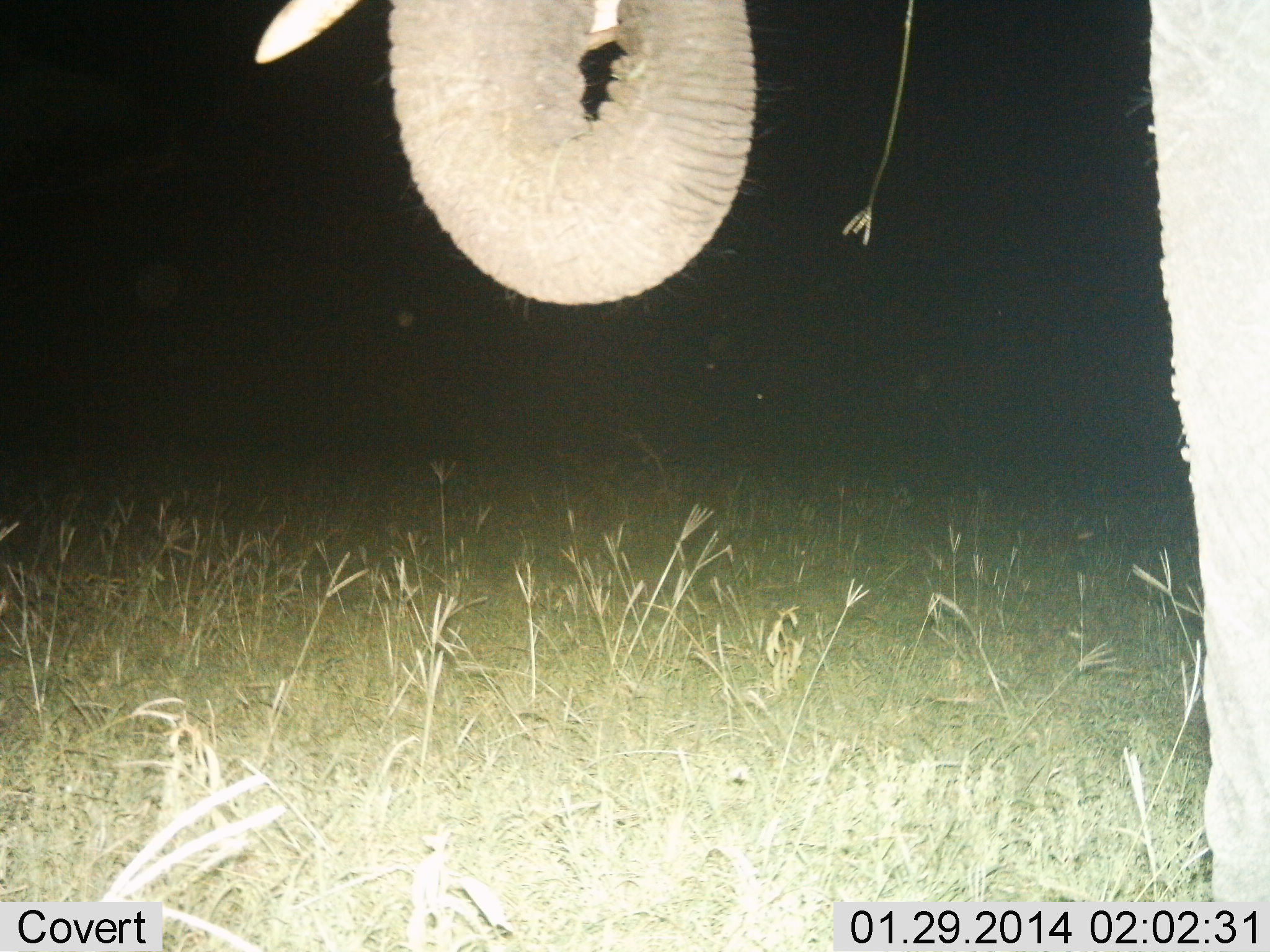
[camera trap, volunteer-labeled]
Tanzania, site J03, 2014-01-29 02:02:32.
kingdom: Animalia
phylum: Chordata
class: Mammalia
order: Proboscidea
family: Elephantidae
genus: Loxodonta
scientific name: Loxodonta africana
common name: african bush elephant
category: elephant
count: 1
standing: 60%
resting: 0%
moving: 10%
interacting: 10%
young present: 0%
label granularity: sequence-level